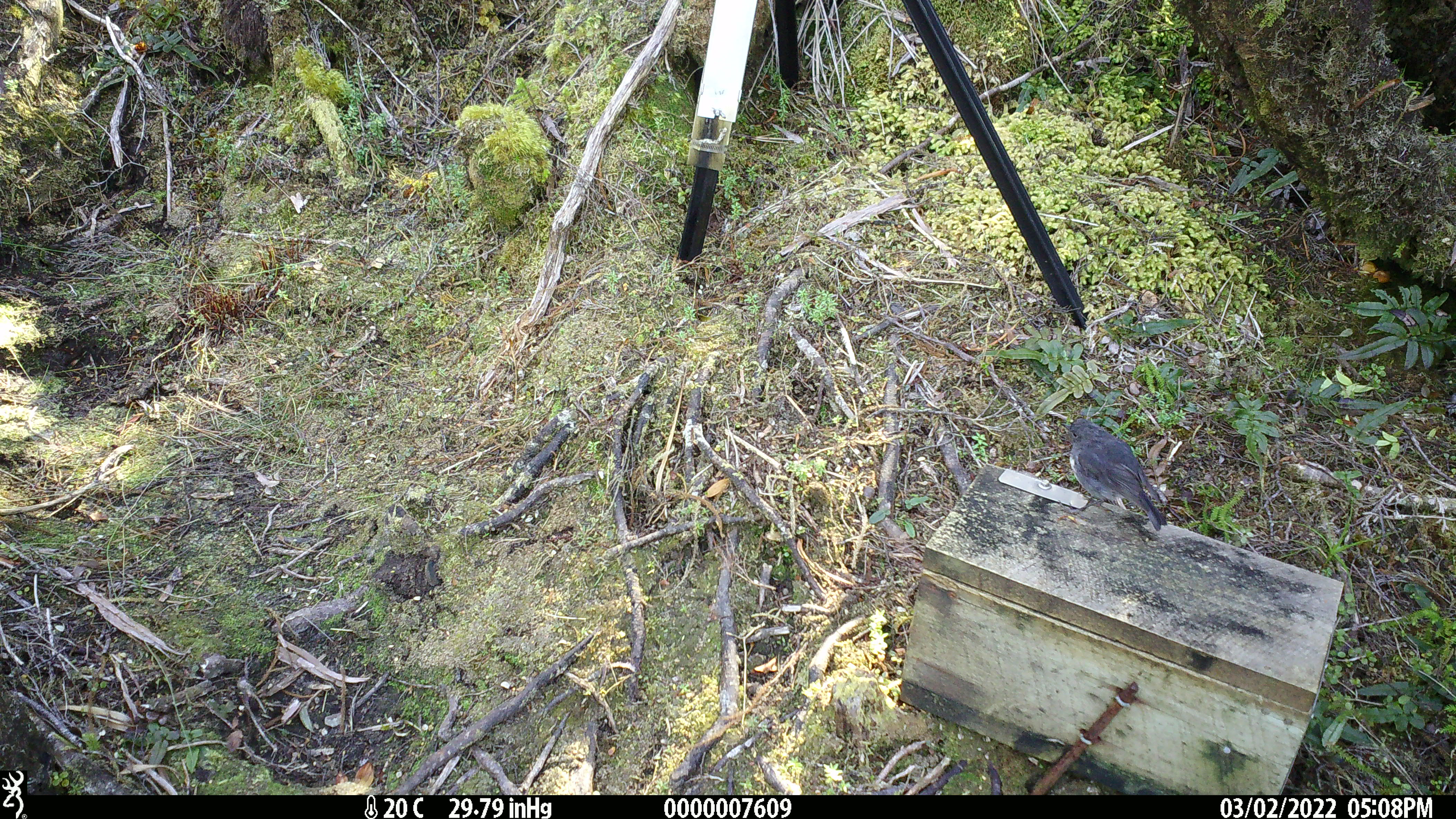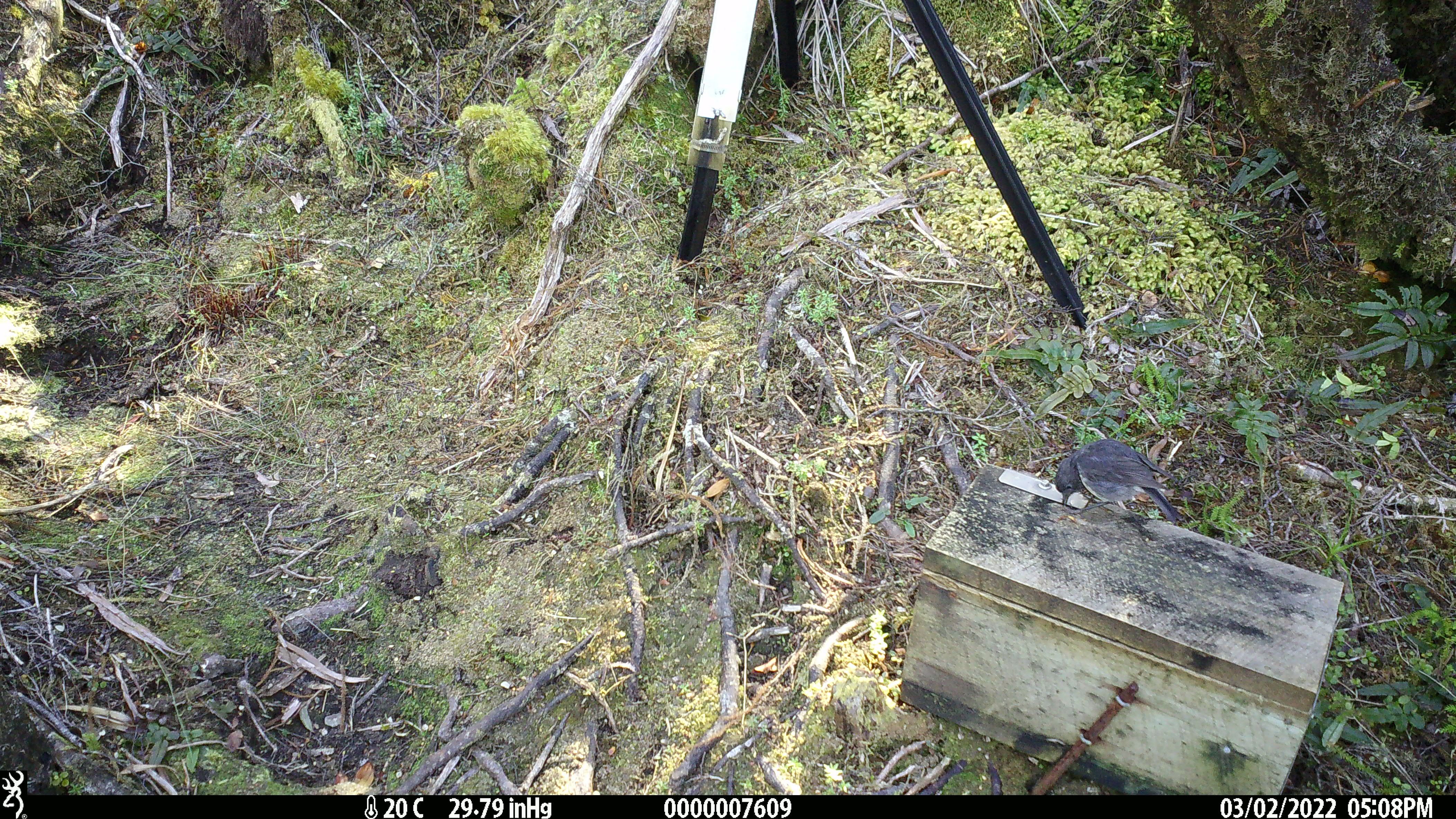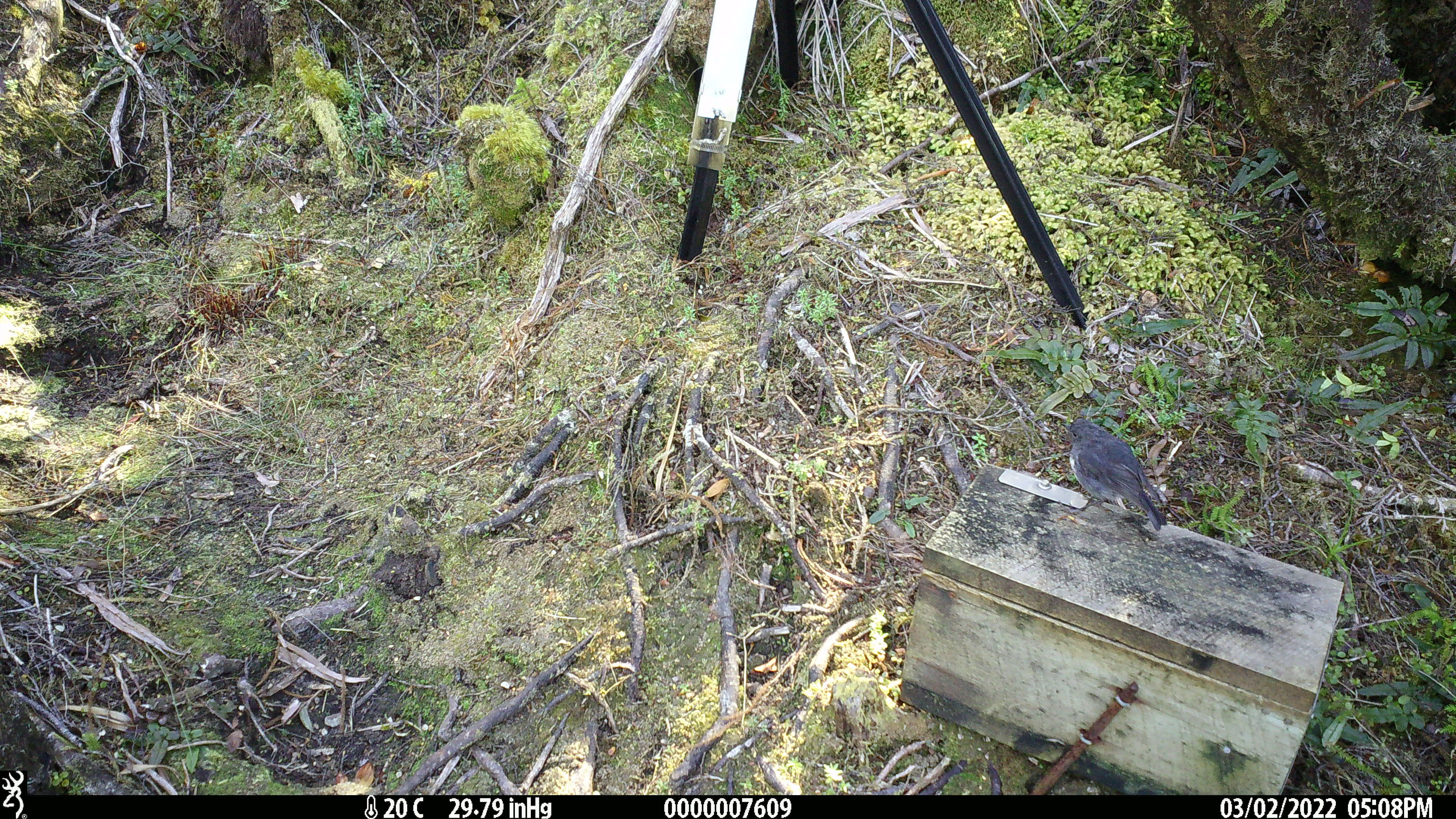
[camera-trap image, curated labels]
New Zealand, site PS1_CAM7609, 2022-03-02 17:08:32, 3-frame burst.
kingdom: Animalia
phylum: Chordata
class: Aves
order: Passeriformes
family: Petroicidae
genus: Petroica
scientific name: Petroica australis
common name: new zealand robin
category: robin